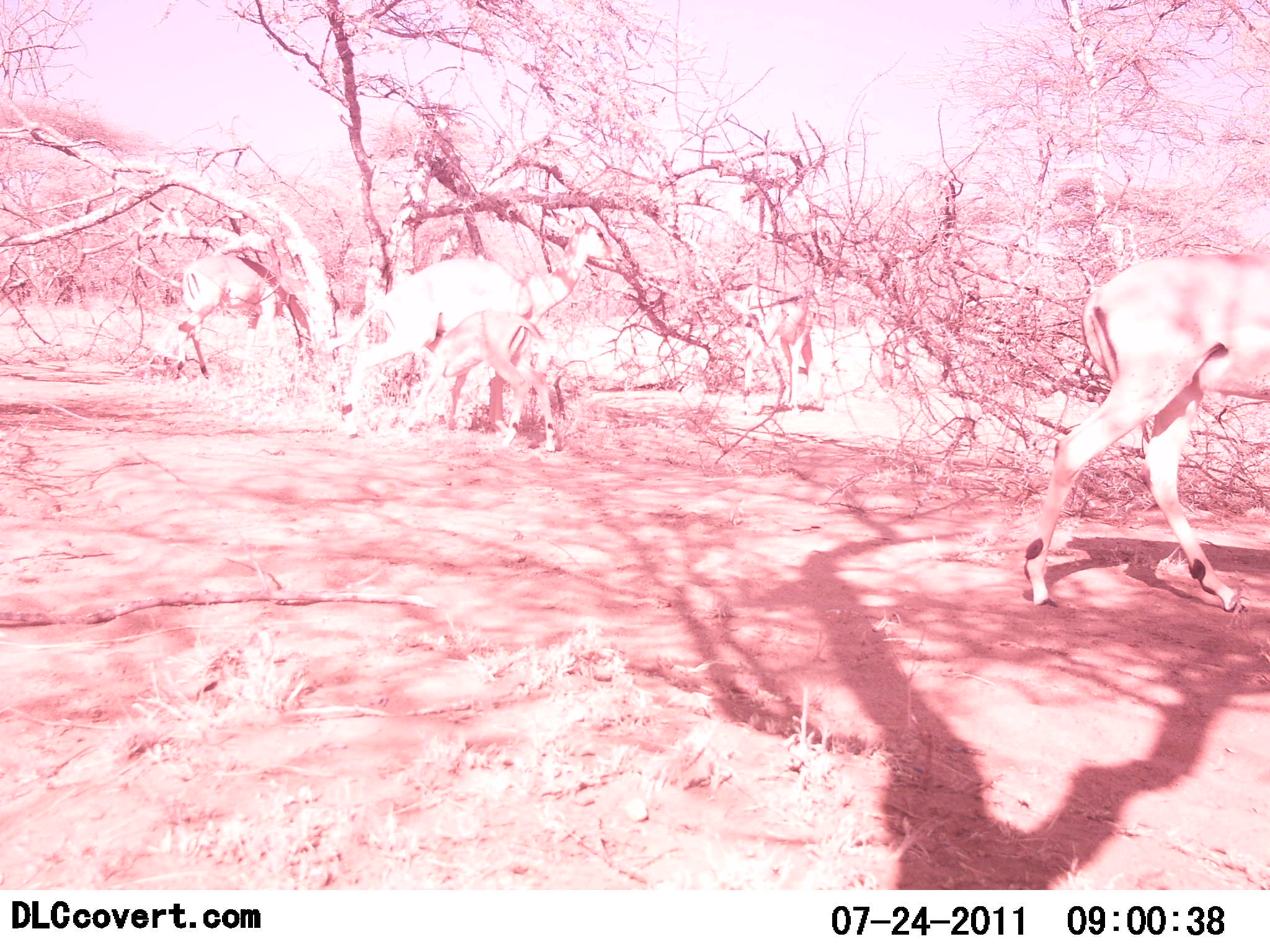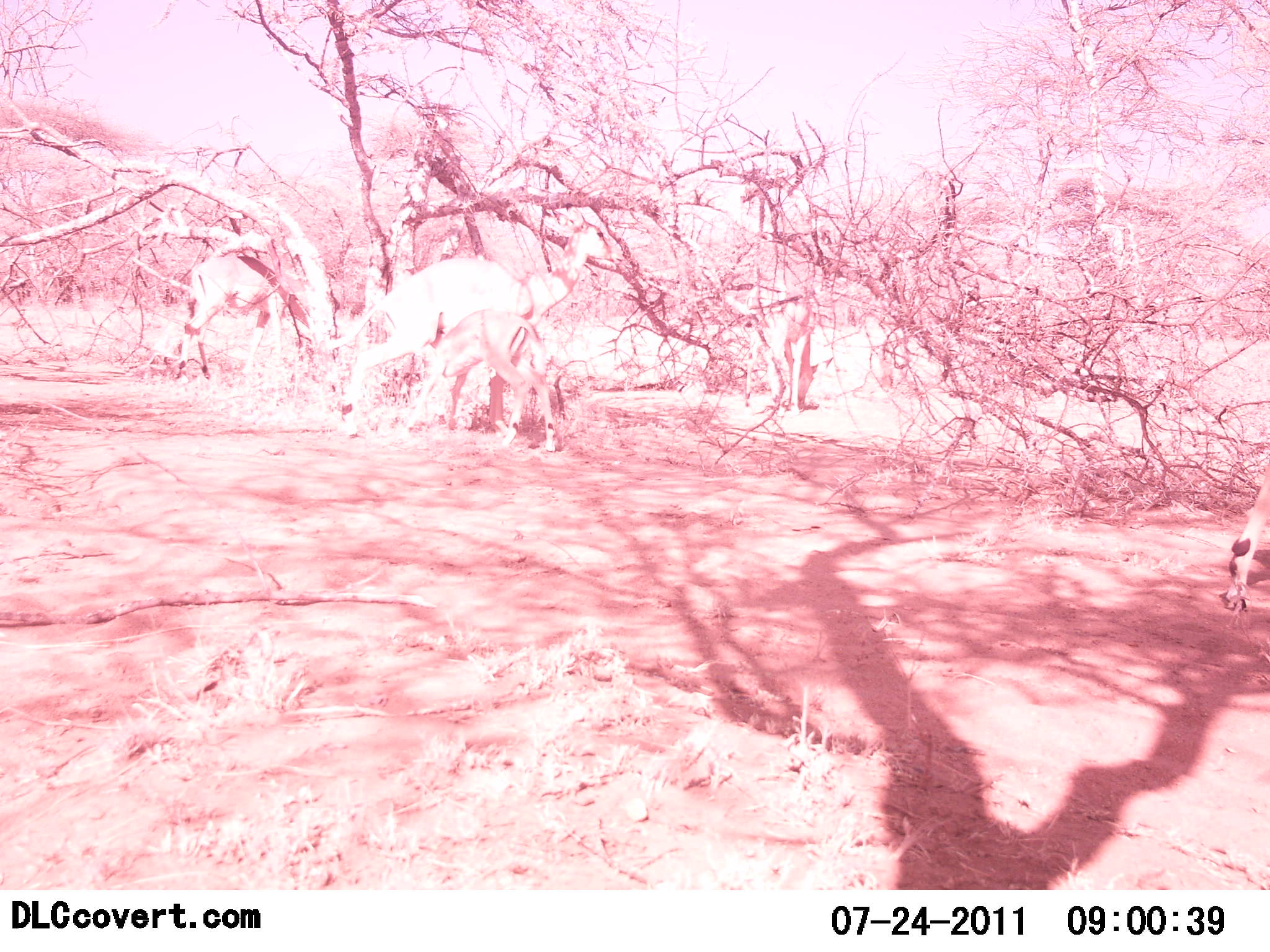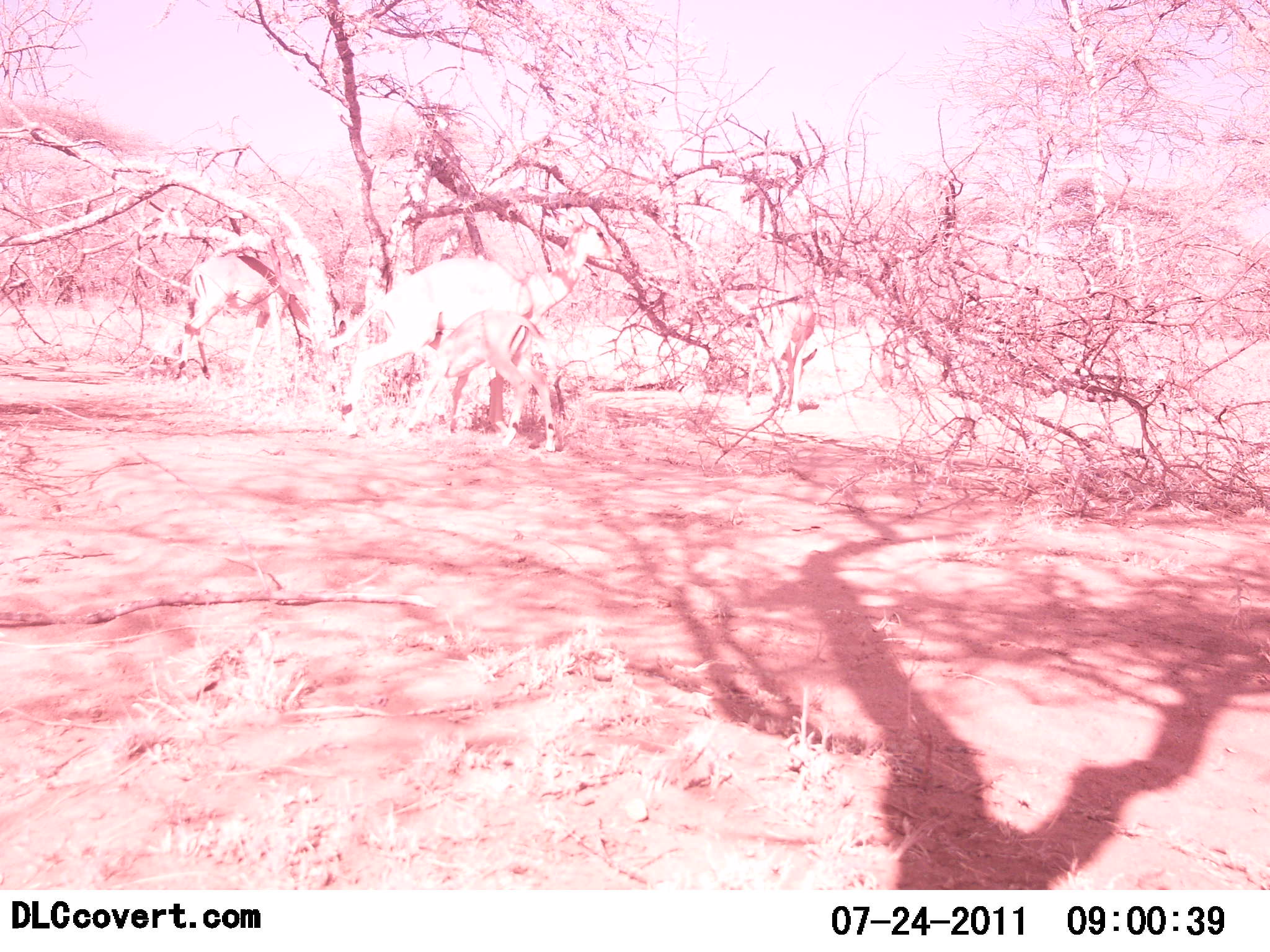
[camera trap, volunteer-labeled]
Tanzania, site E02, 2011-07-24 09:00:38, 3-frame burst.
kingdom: Animalia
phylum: Chordata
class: Mammalia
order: Artiodactyla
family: Bovidae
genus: Aepyceros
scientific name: Aepyceros melampus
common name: impala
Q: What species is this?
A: Impala (Aepyceros melampus).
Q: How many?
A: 5.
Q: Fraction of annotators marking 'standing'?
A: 60%.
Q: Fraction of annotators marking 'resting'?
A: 0%.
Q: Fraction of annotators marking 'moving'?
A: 80%.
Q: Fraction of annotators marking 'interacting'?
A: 0%.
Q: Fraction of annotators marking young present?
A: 70%.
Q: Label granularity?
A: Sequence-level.